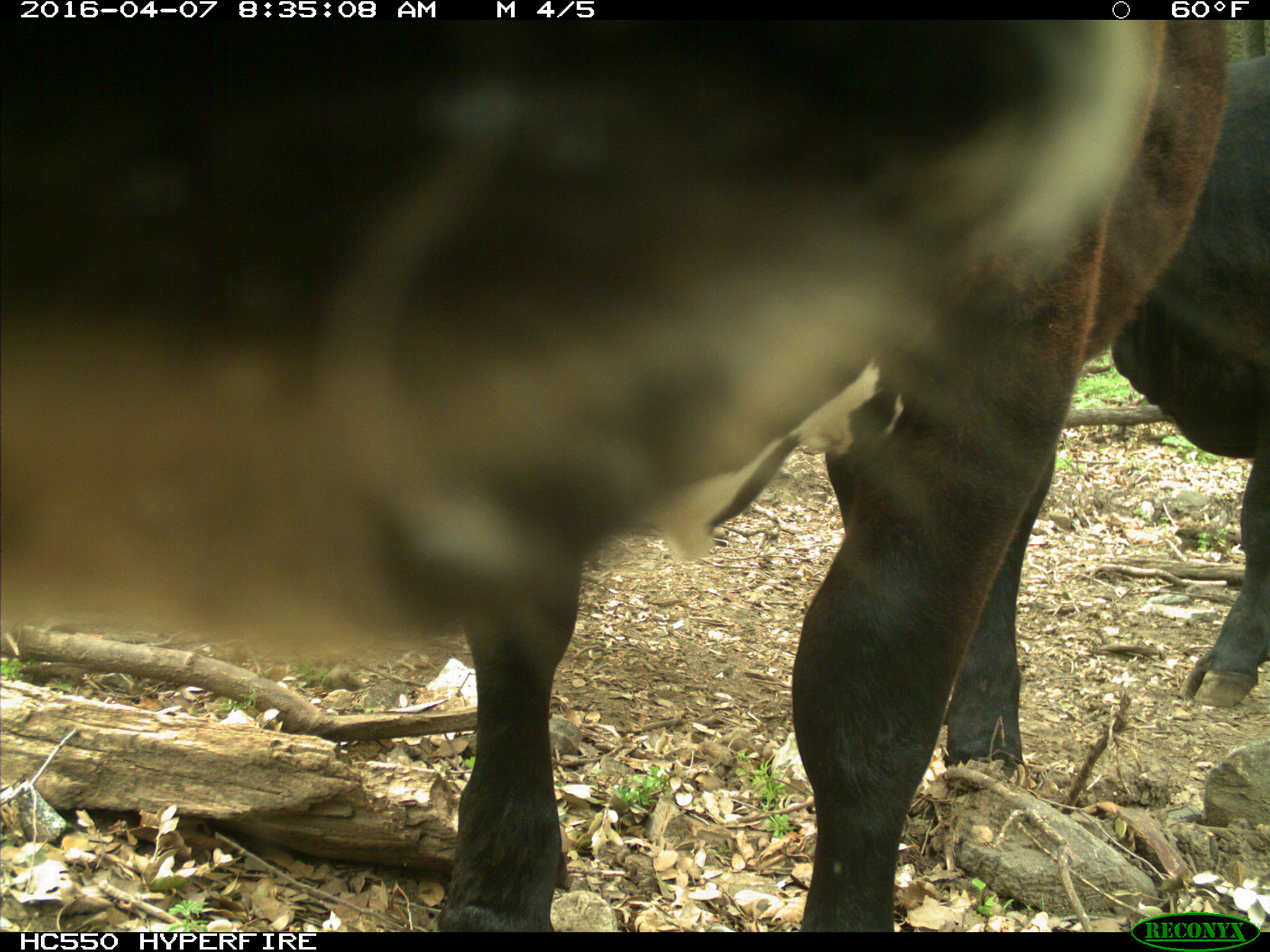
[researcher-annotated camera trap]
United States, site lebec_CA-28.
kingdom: Animalia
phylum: Chordata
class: Mammalia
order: Artiodactyla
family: Bovidae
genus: Bos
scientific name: Bos taurus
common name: domestic cow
Bos taurus (domestic cow).